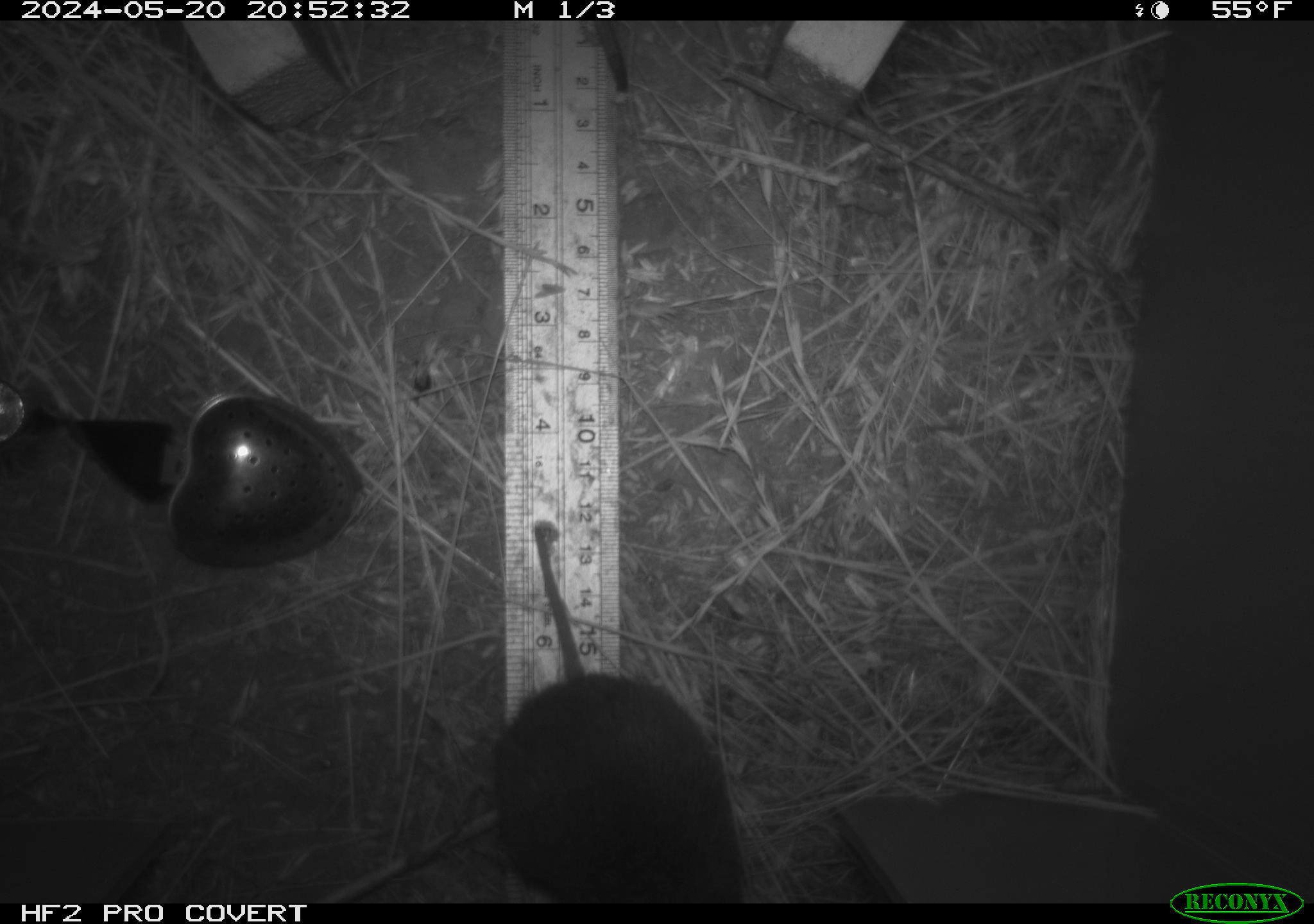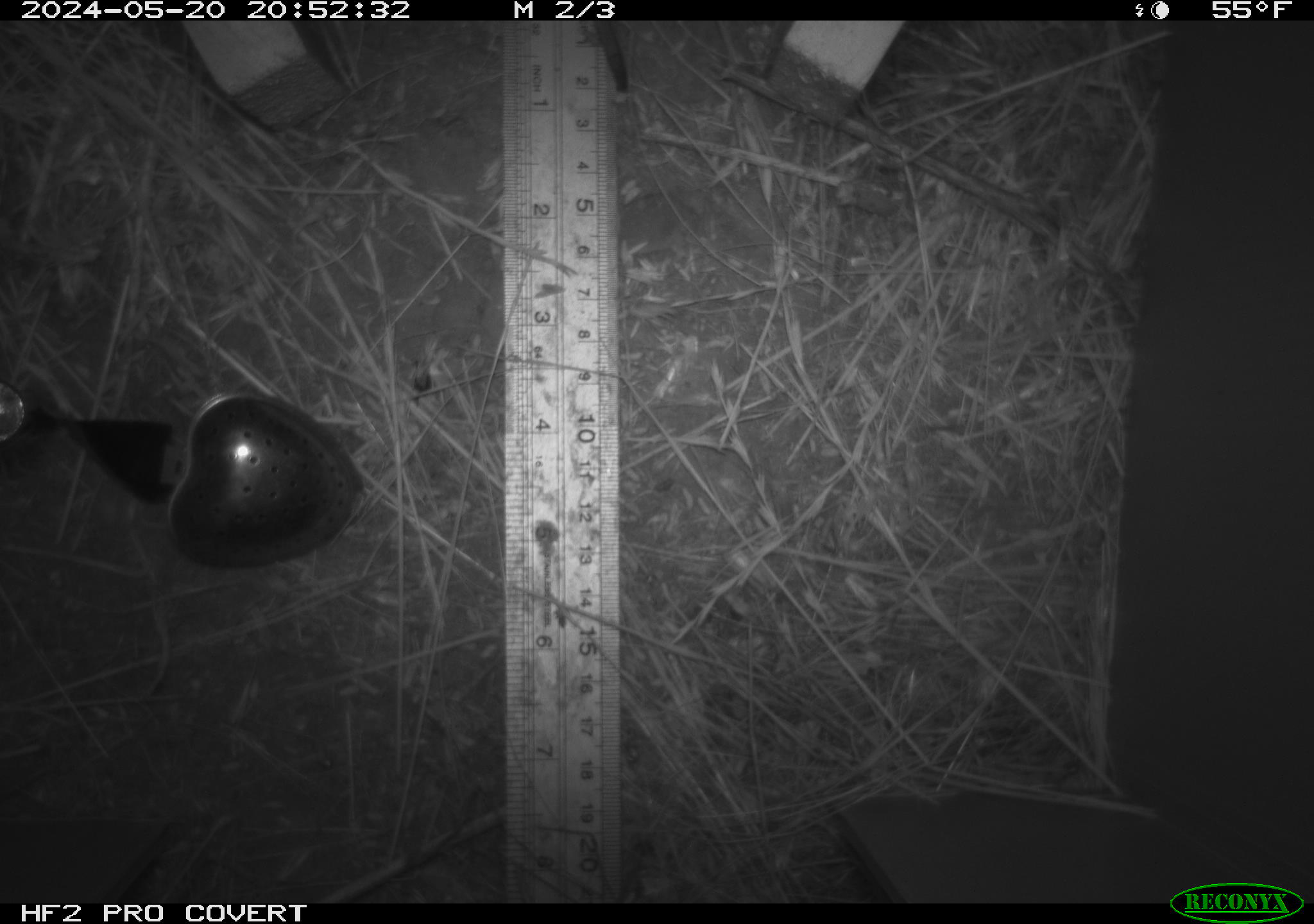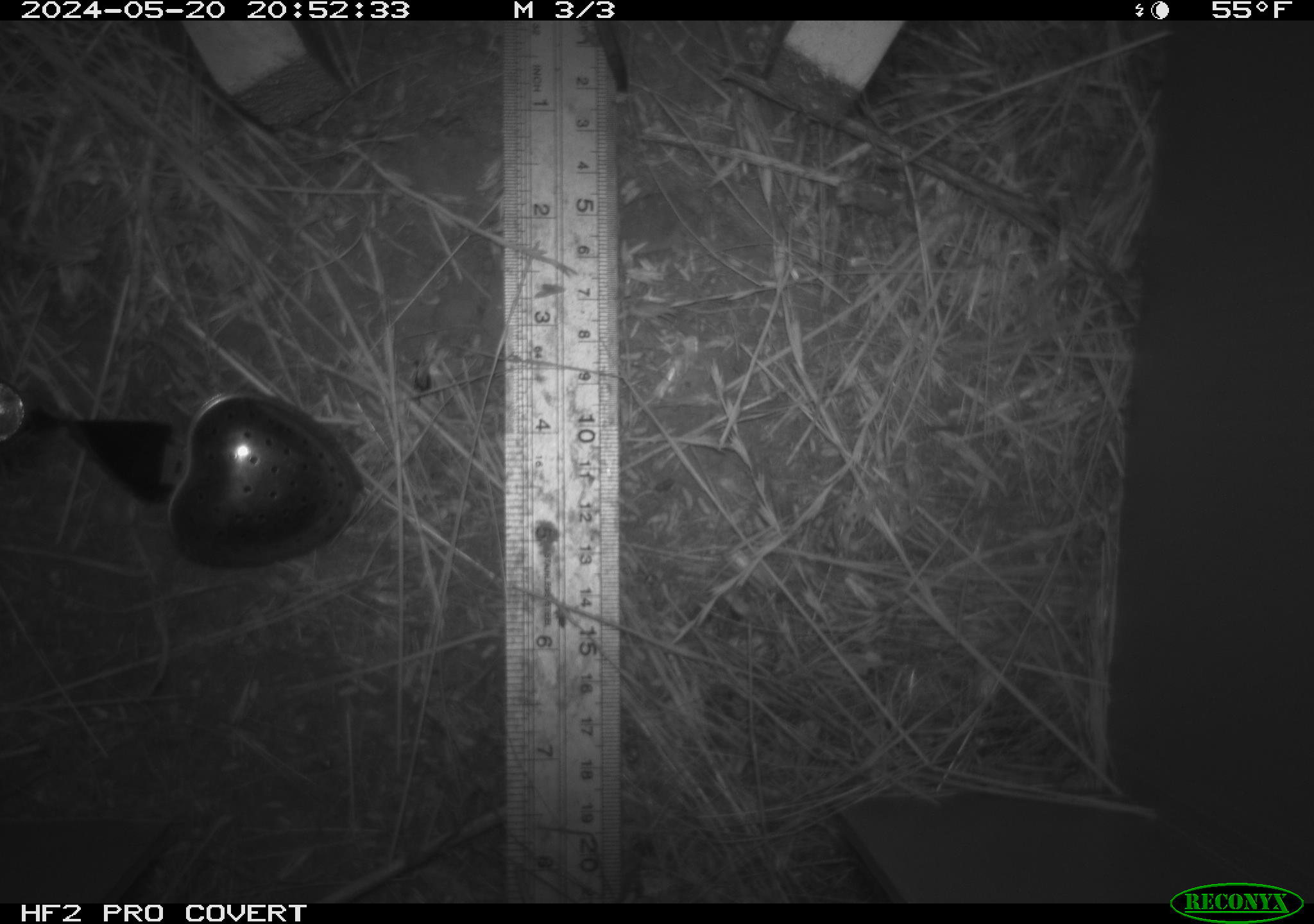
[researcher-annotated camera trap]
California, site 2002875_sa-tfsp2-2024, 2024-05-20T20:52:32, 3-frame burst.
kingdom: Animalia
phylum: Chordata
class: Mammalia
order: Rodentia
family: Cricetidae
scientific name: Arvicolinae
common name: voles, lemmings, and muskrats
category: arvicolinae subfamily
Arvicolinae subfamily (voles, lemmings, and muskrats) (Arvicolinae).